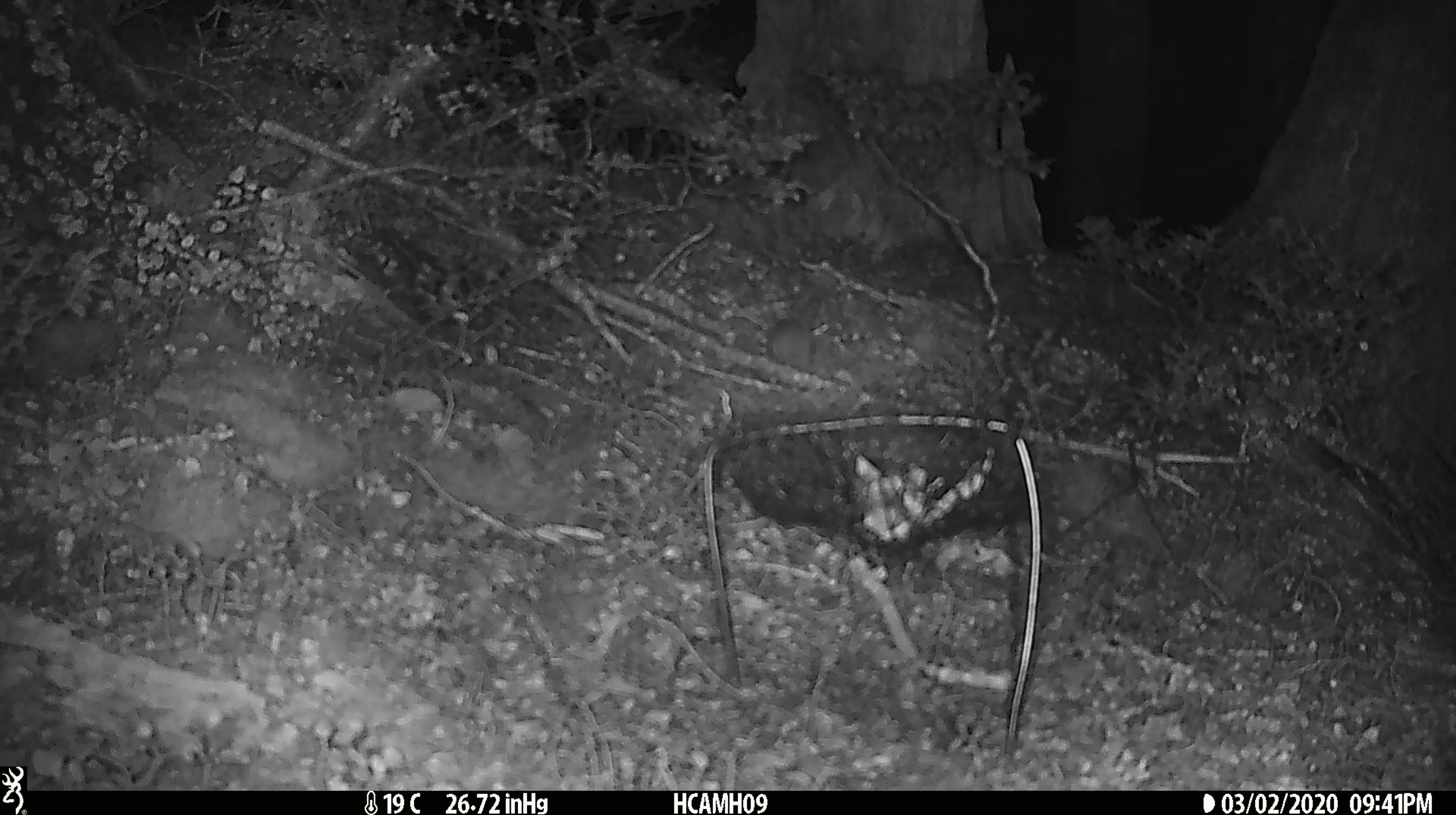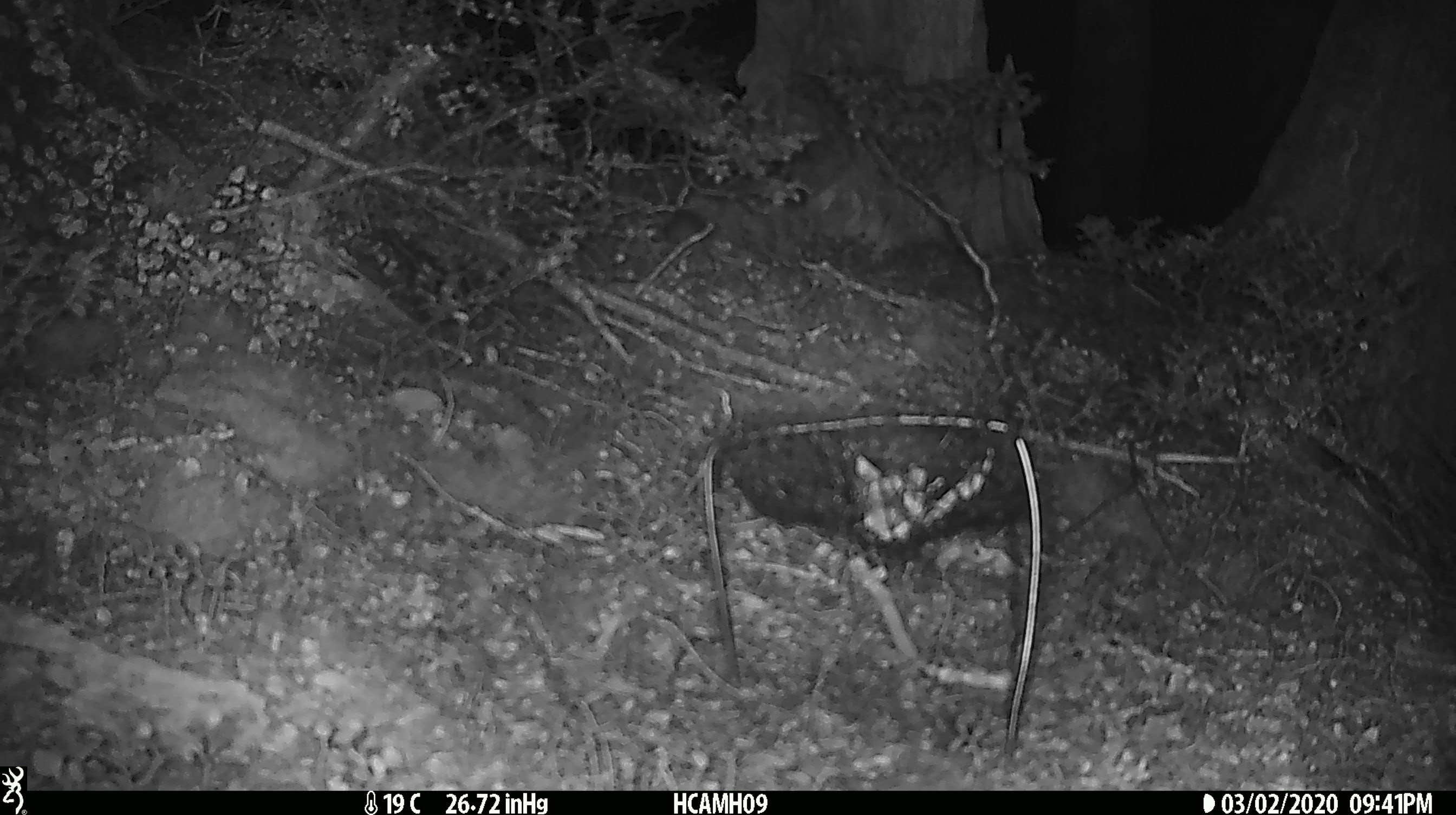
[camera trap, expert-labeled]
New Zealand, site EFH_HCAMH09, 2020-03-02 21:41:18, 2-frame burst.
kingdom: Animalia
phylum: Chordata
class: Mammalia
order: Rodentia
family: Muridae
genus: Mus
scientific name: Mus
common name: mouse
Mouse (Mus).